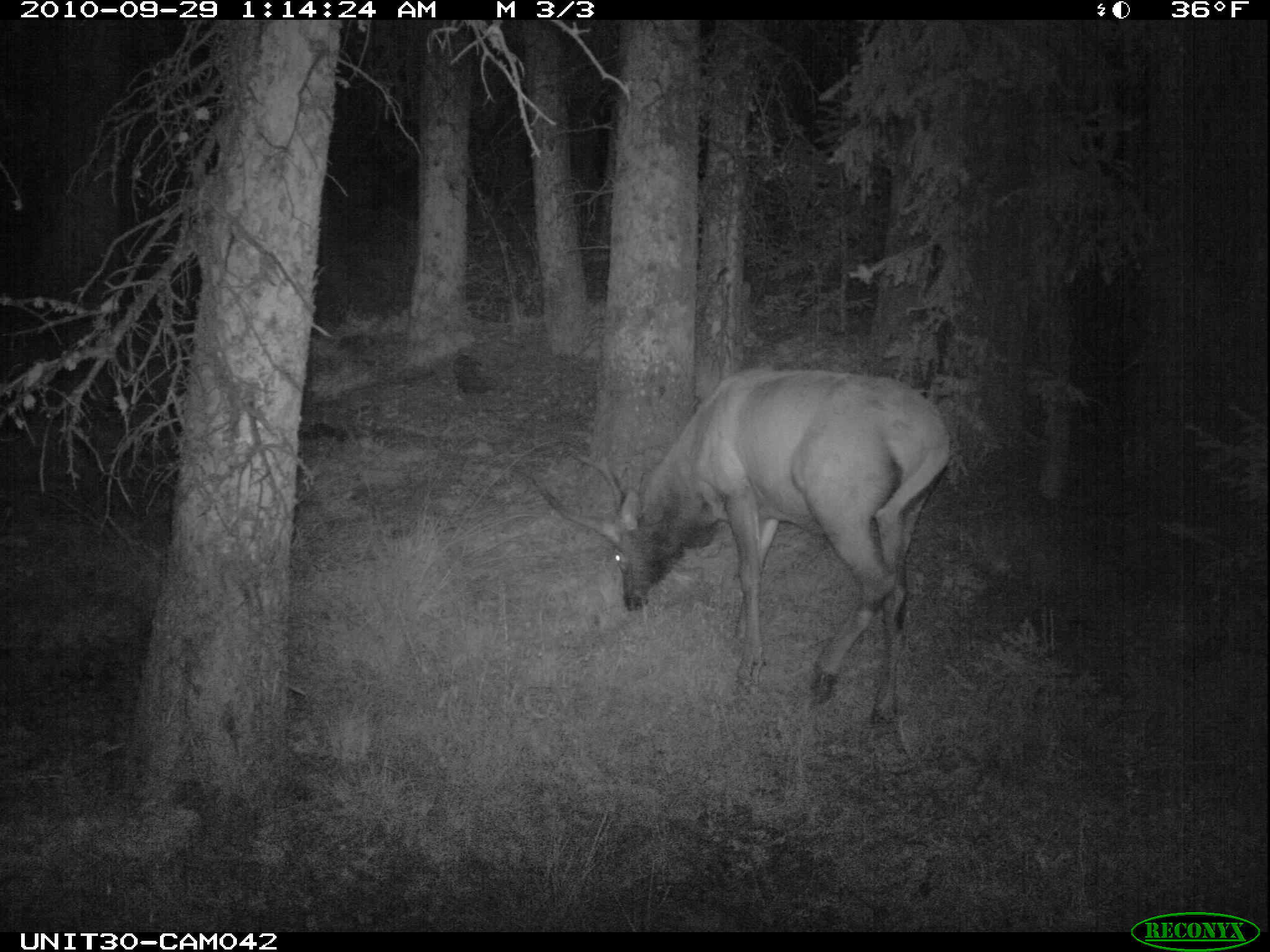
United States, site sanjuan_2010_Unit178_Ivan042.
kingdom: Animalia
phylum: Chordata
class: Mammalia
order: Artiodactyla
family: Cervidae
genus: Cervus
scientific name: Cervus elaphus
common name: red deer